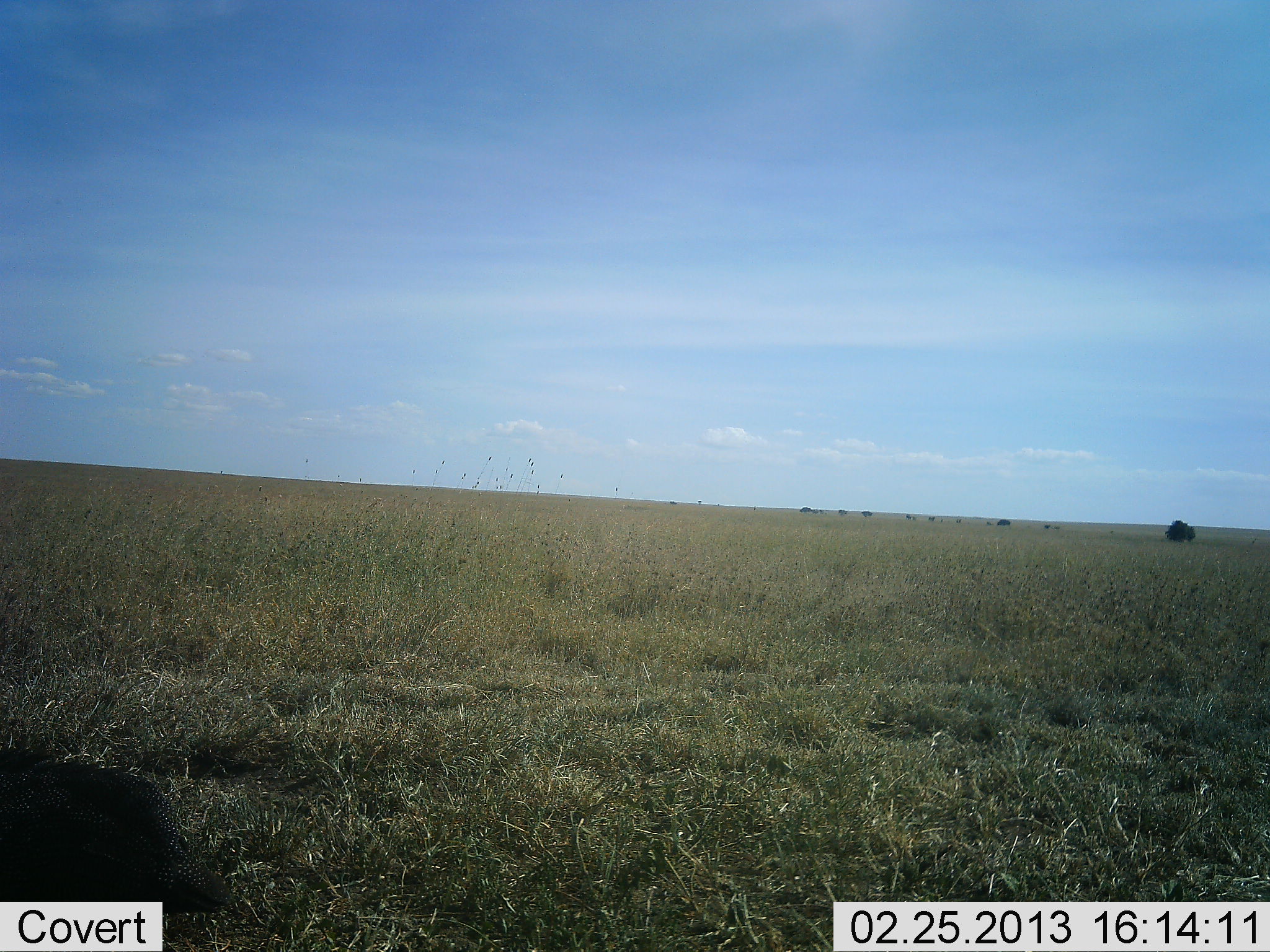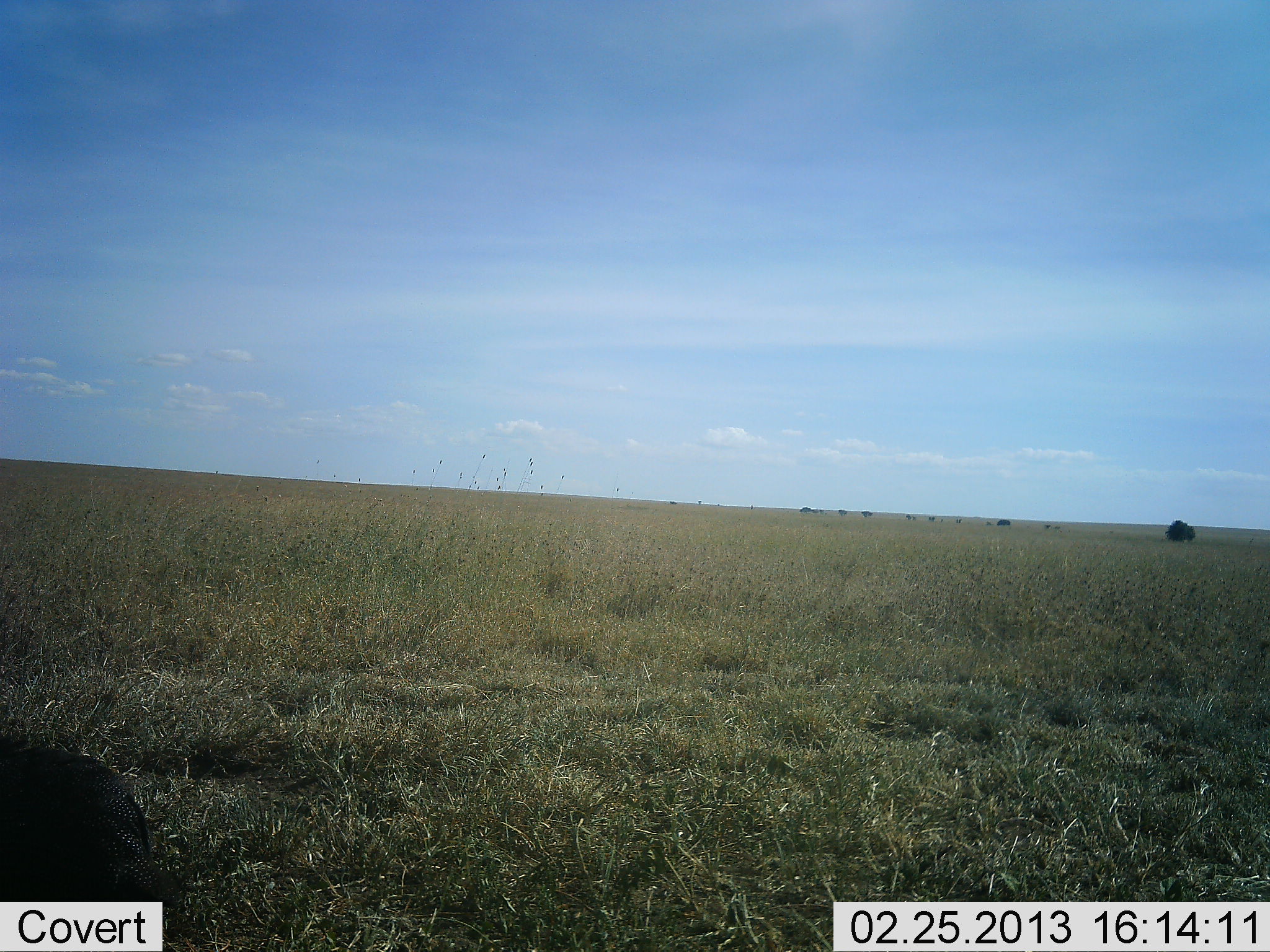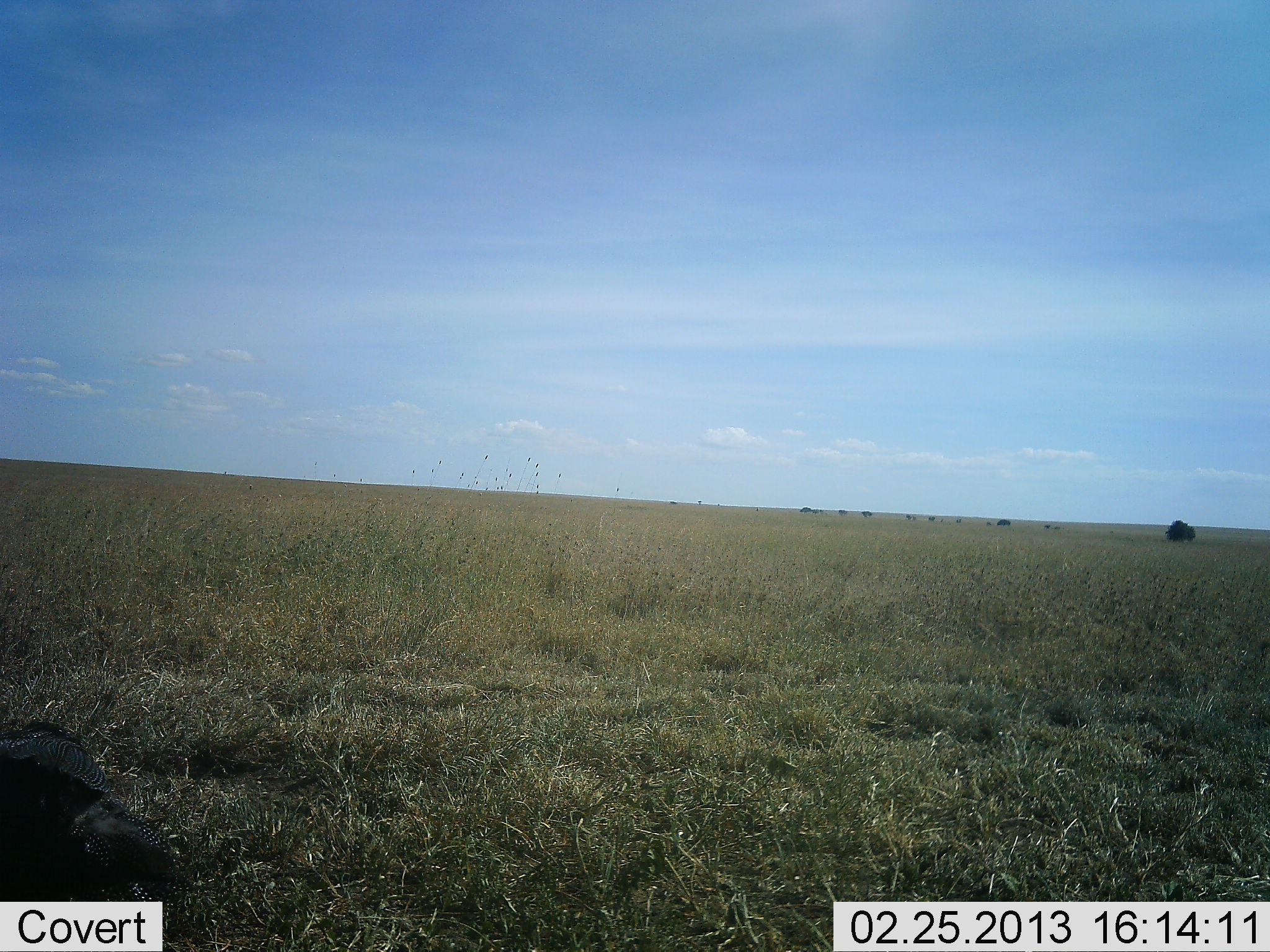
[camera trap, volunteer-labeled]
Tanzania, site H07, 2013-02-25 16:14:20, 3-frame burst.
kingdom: Animalia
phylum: Chordata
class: Aves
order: Galliformes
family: Numididae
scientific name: Numididae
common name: guinea fowl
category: guineafowl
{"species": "guineafowl (guinea fowl) (Numididae)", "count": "1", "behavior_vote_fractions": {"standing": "17%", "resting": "8%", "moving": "58%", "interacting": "0%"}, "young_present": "0%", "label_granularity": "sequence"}